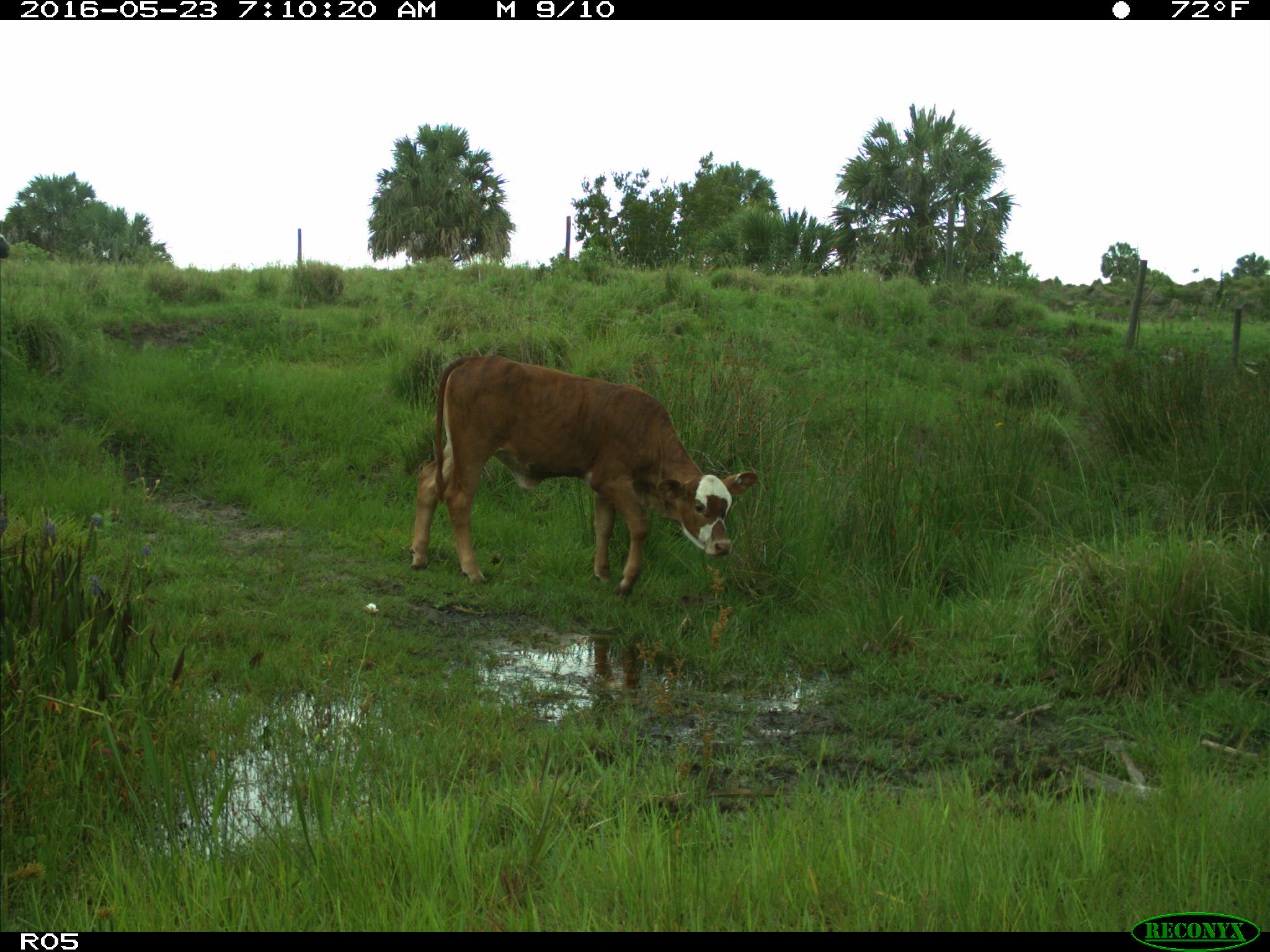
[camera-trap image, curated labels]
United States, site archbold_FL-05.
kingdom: Animalia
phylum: Chordata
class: Mammalia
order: Artiodactyla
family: Bovidae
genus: Bos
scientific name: Bos taurus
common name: domestic cow